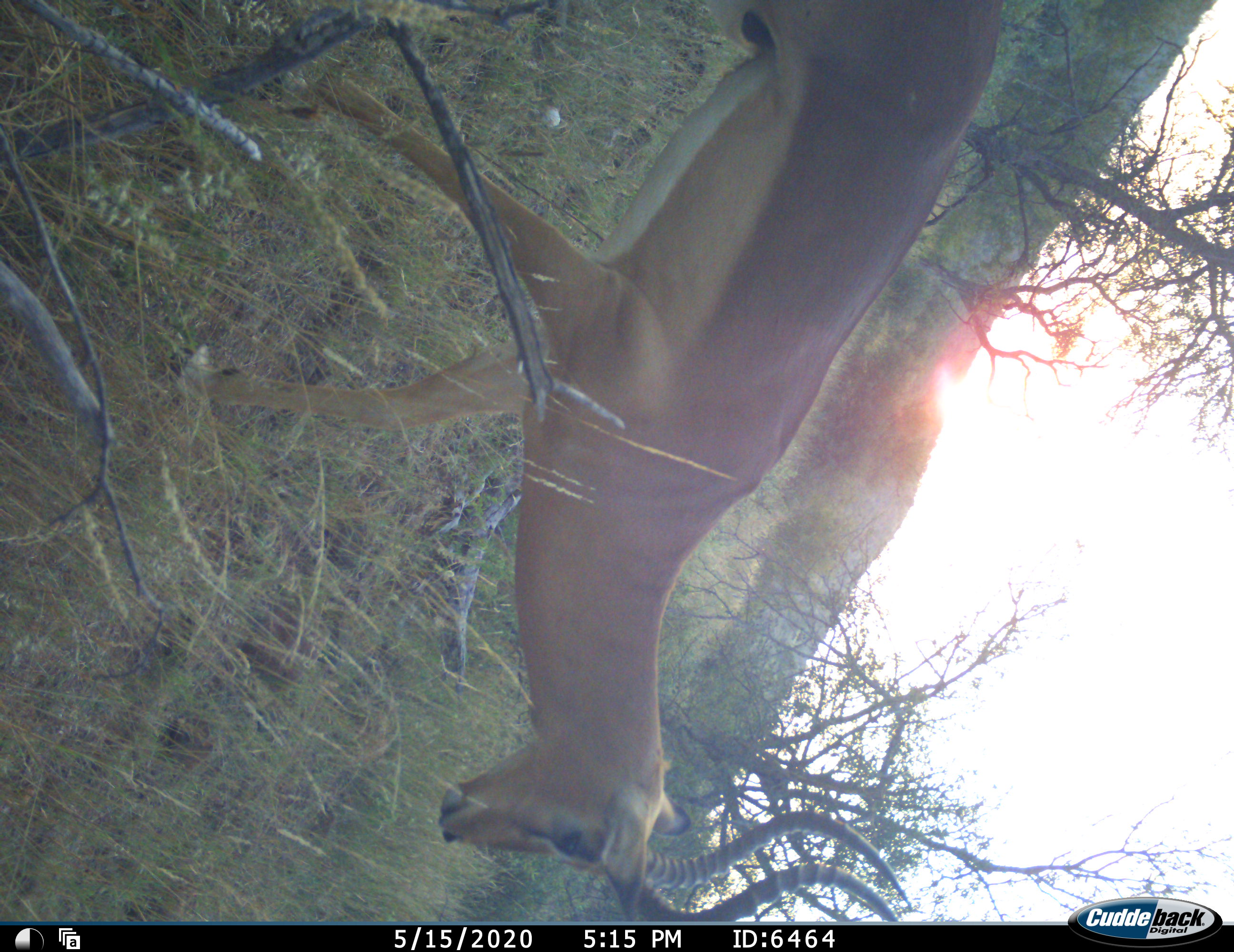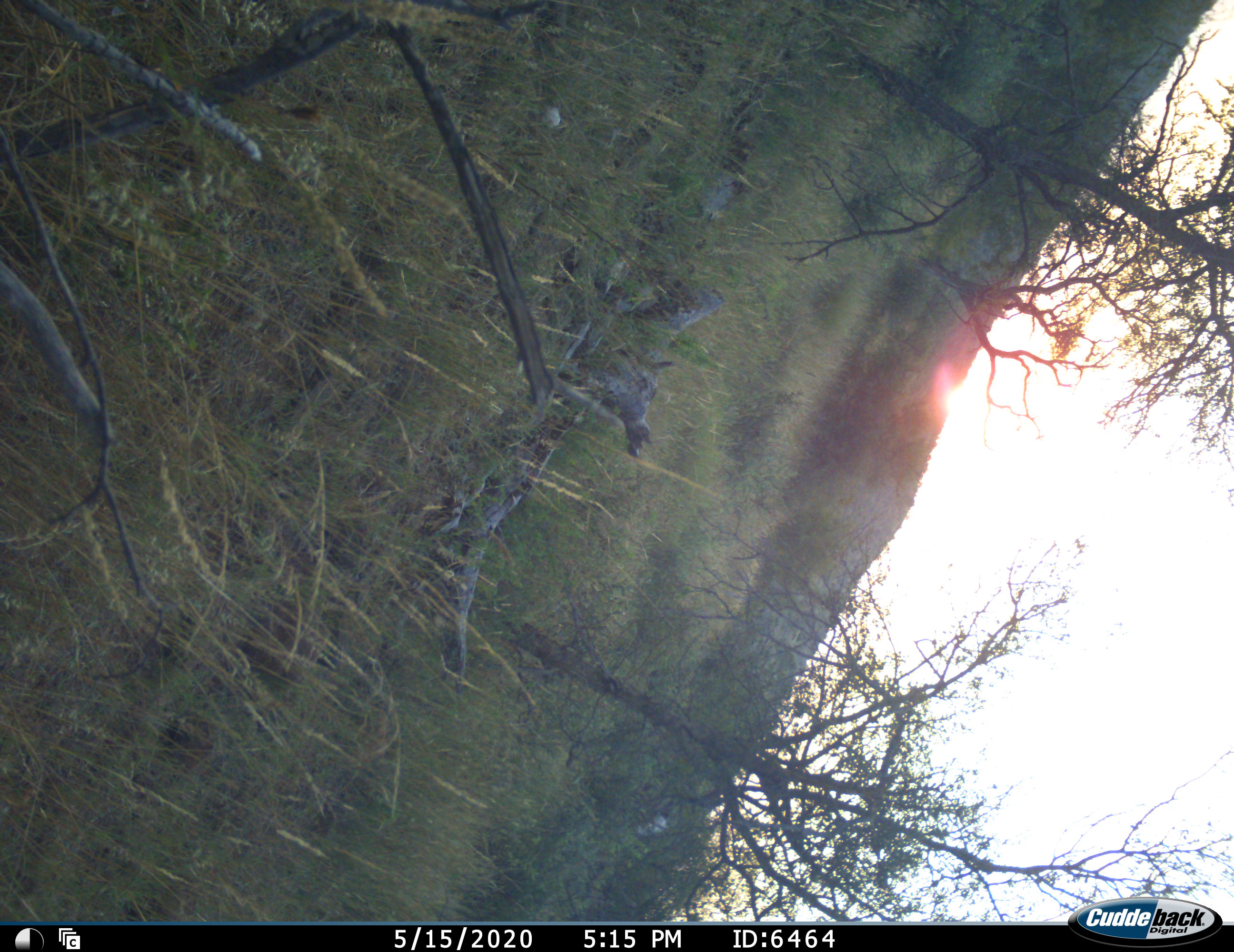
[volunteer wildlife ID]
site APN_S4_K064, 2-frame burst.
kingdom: Animalia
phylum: Chordata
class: Mammalia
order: Artiodactyla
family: Bovidae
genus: Aepyceros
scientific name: Aepyceros melampus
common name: impala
Impala (Aepyceros melampus), count 1. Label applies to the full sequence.